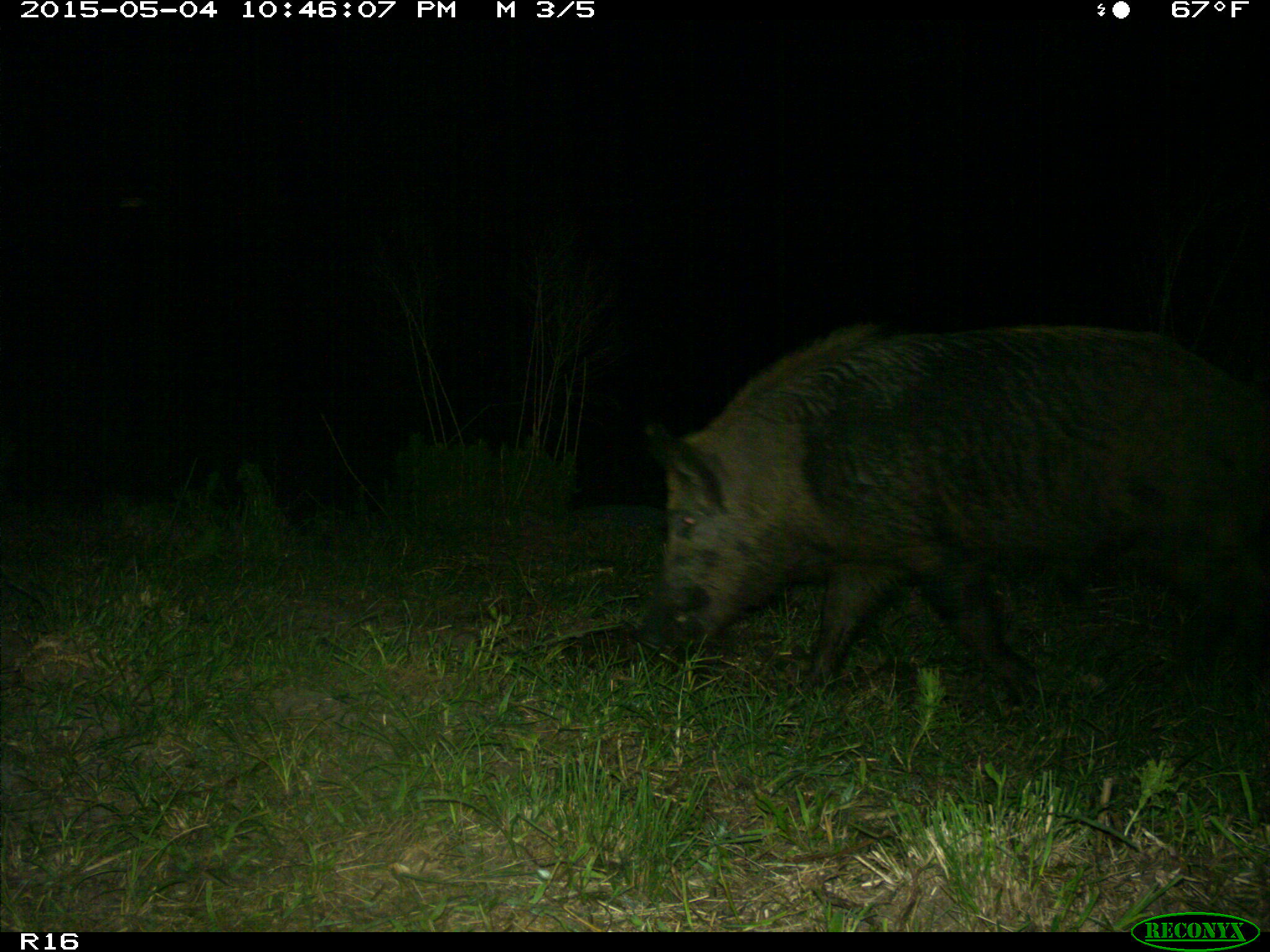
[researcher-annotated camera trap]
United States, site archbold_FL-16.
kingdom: Animalia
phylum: Chordata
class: Mammalia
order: Artiodactyla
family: Suidae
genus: Sus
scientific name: Sus scrofa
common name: wild boar